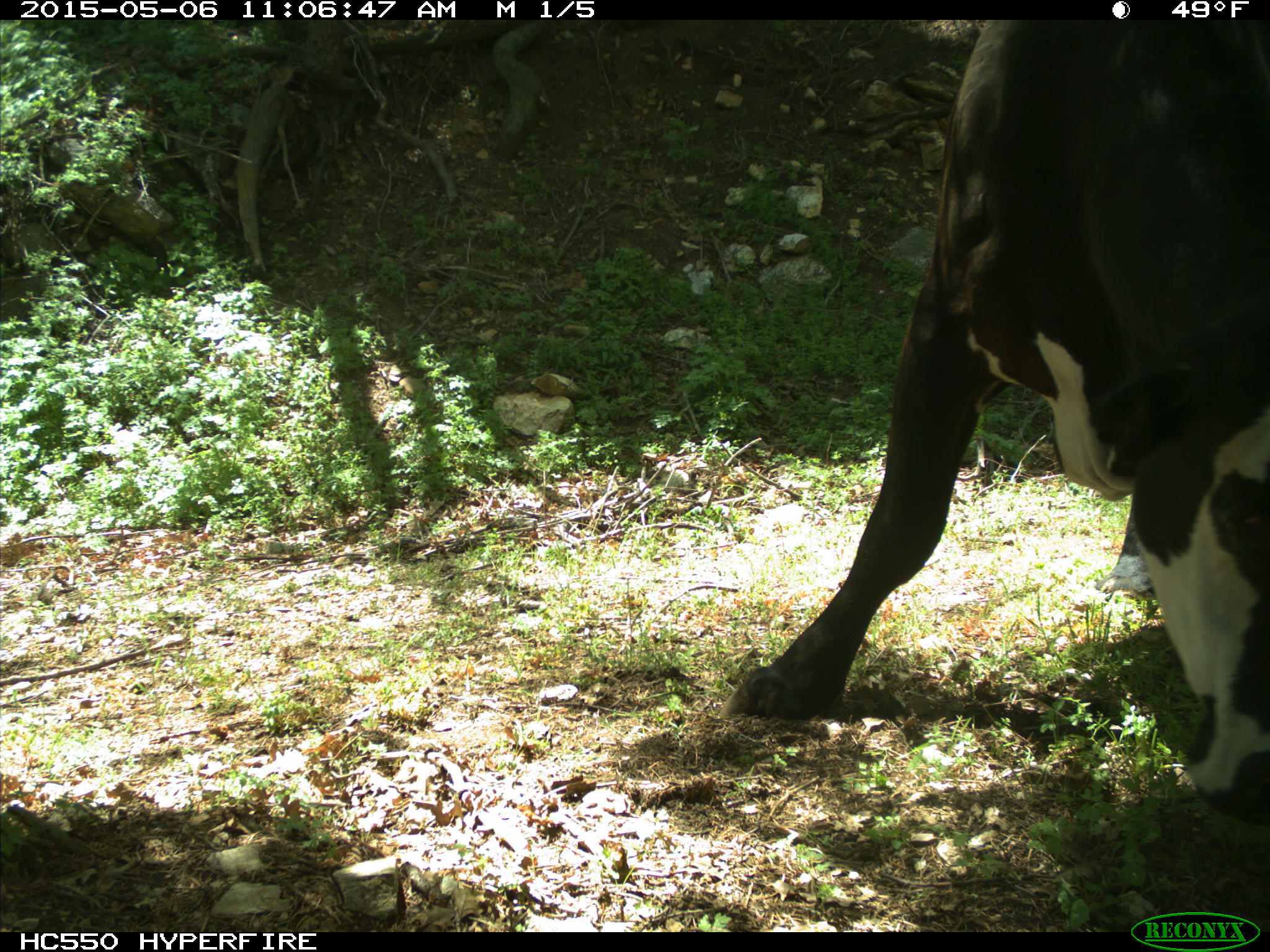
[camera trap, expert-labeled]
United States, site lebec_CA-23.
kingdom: Animalia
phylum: Chordata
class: Mammalia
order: Artiodactyla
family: Bovidae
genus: Bos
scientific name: Bos taurus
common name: domestic cow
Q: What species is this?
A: Bos taurus (domestic cow).